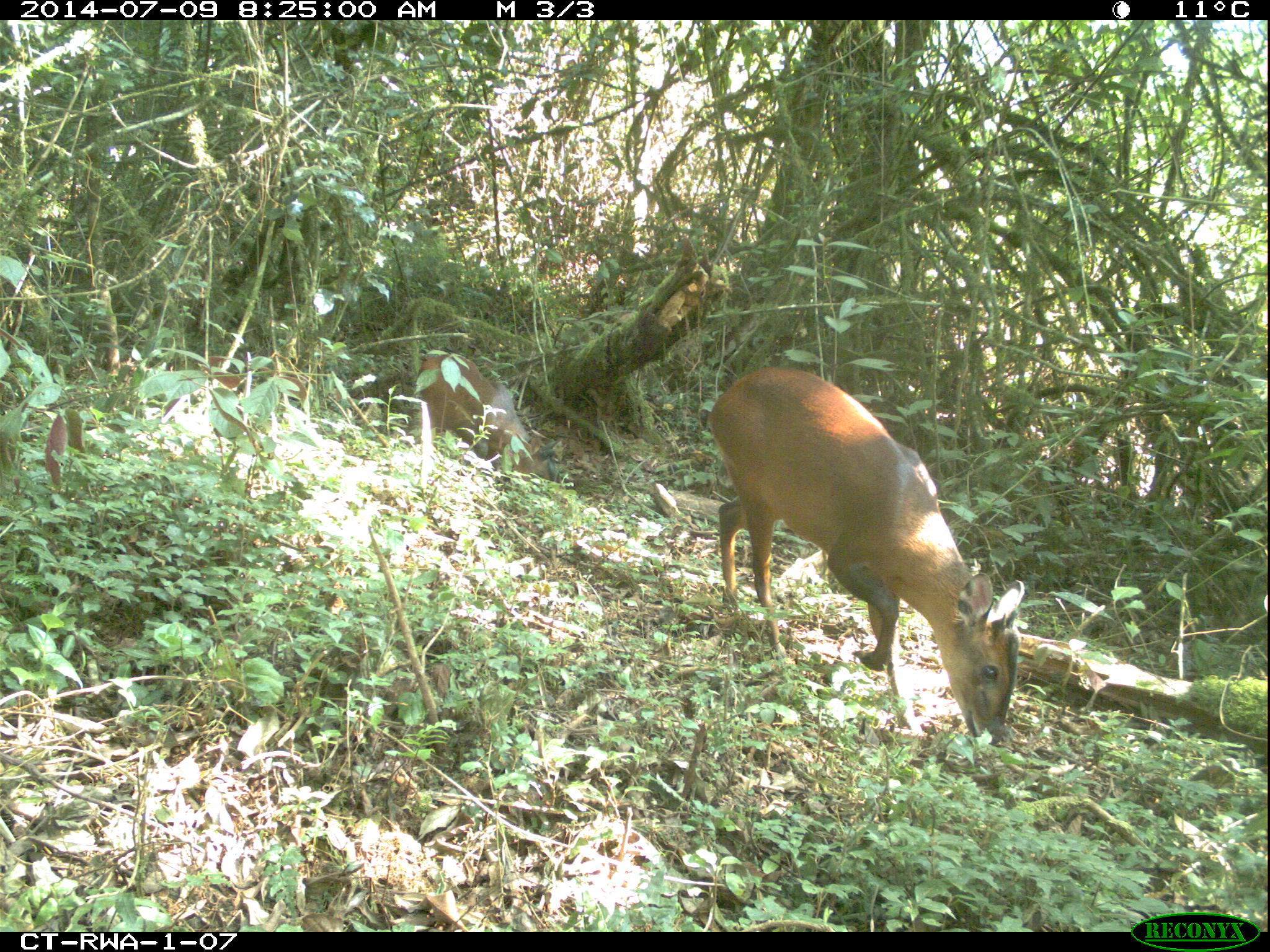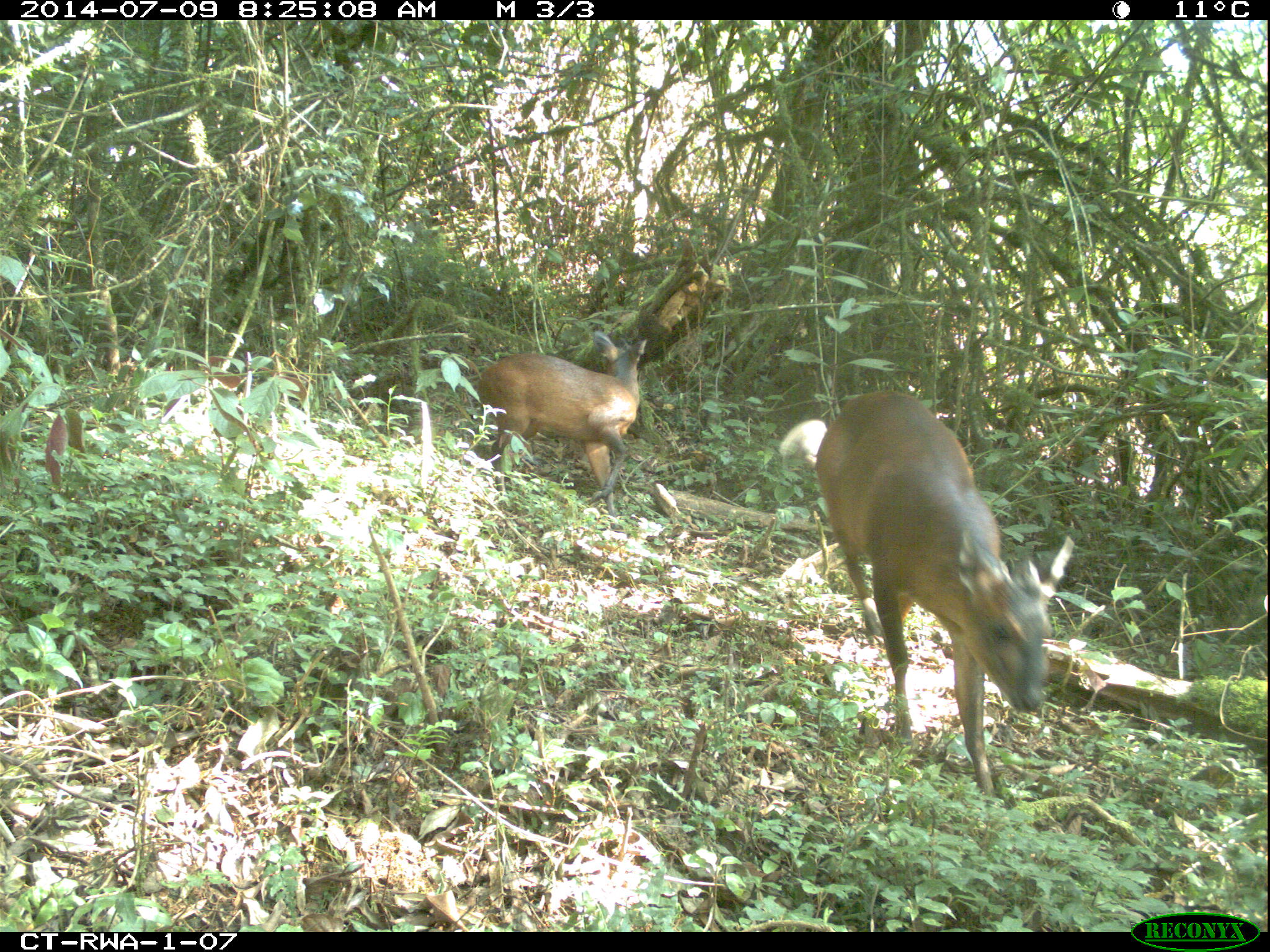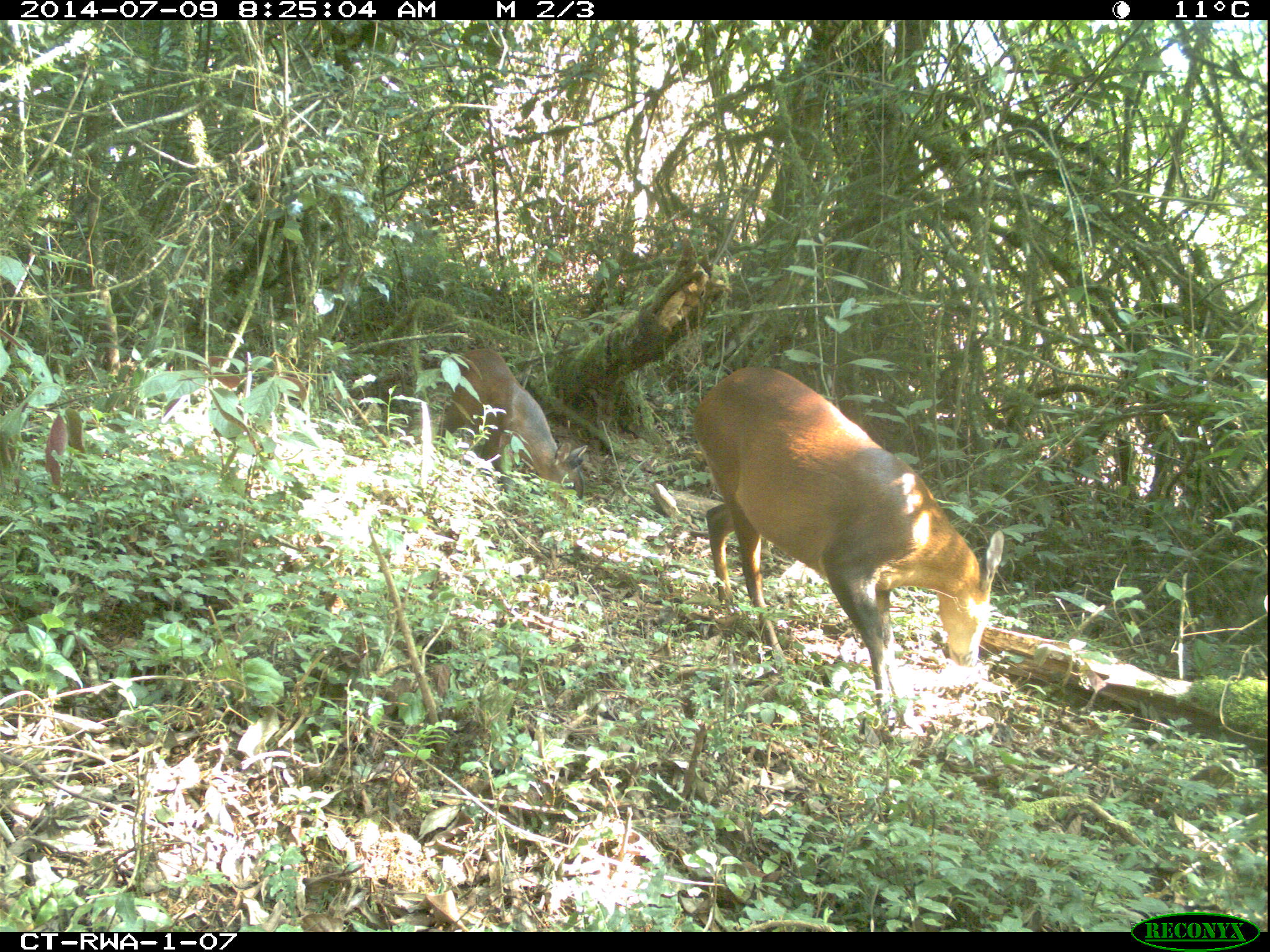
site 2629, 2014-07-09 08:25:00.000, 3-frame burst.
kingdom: Animalia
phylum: Chordata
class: Mammalia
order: Artiodactyla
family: Bovidae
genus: Cephalophus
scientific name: Cephalophus nigrifrons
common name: black-fronted duiker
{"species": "Cephalophus nigrifrons (black-fronted duiker)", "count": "2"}